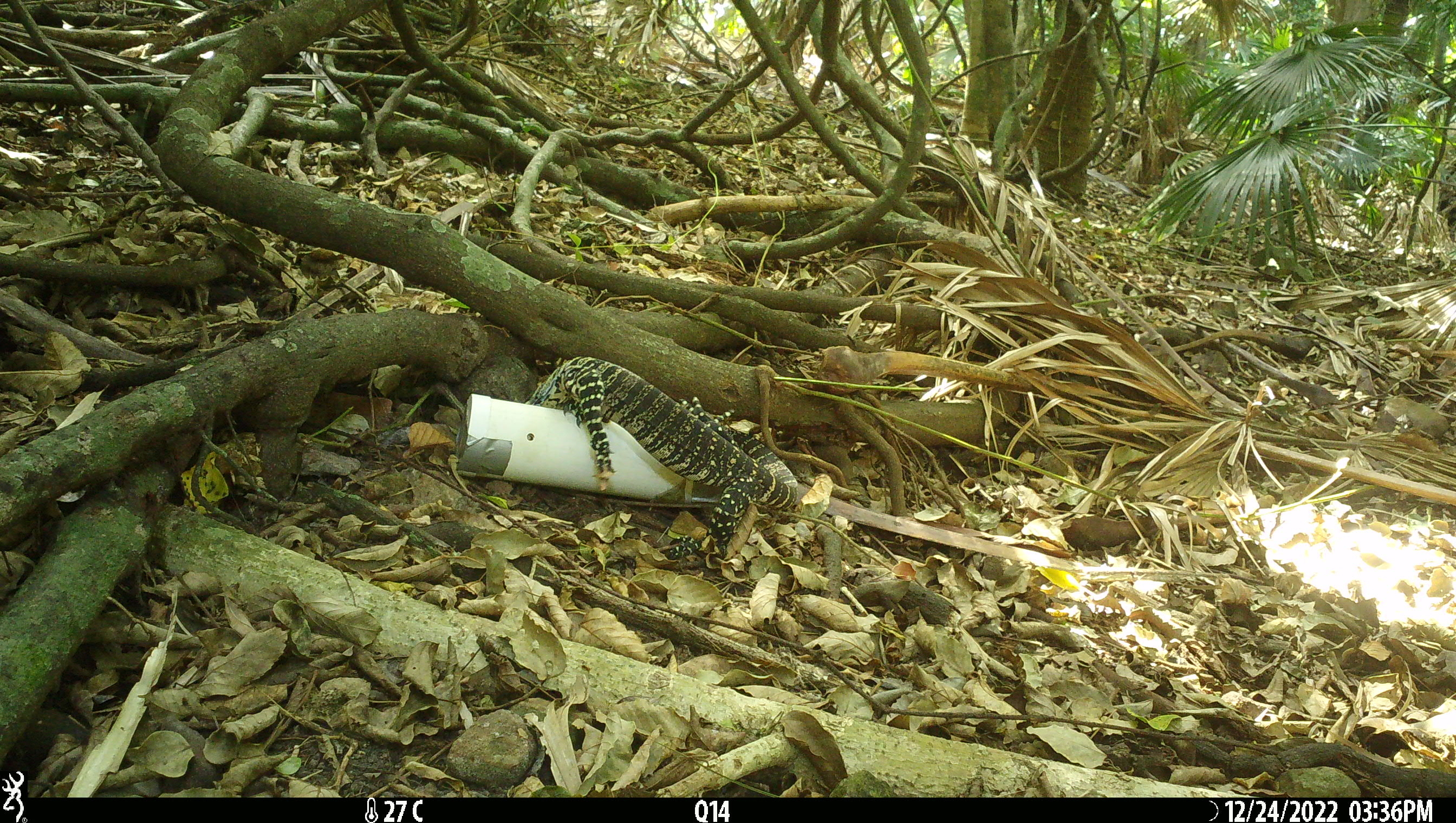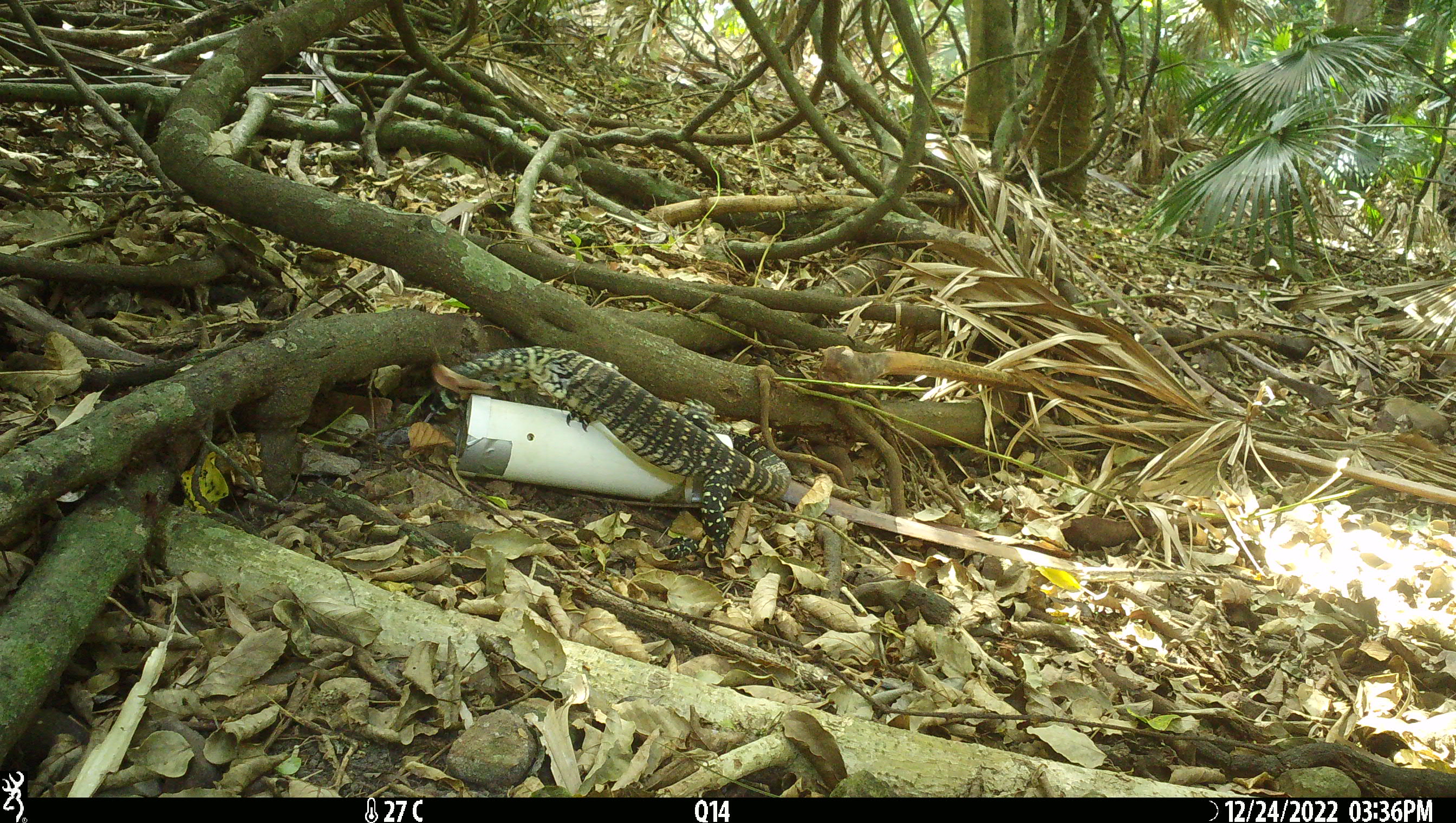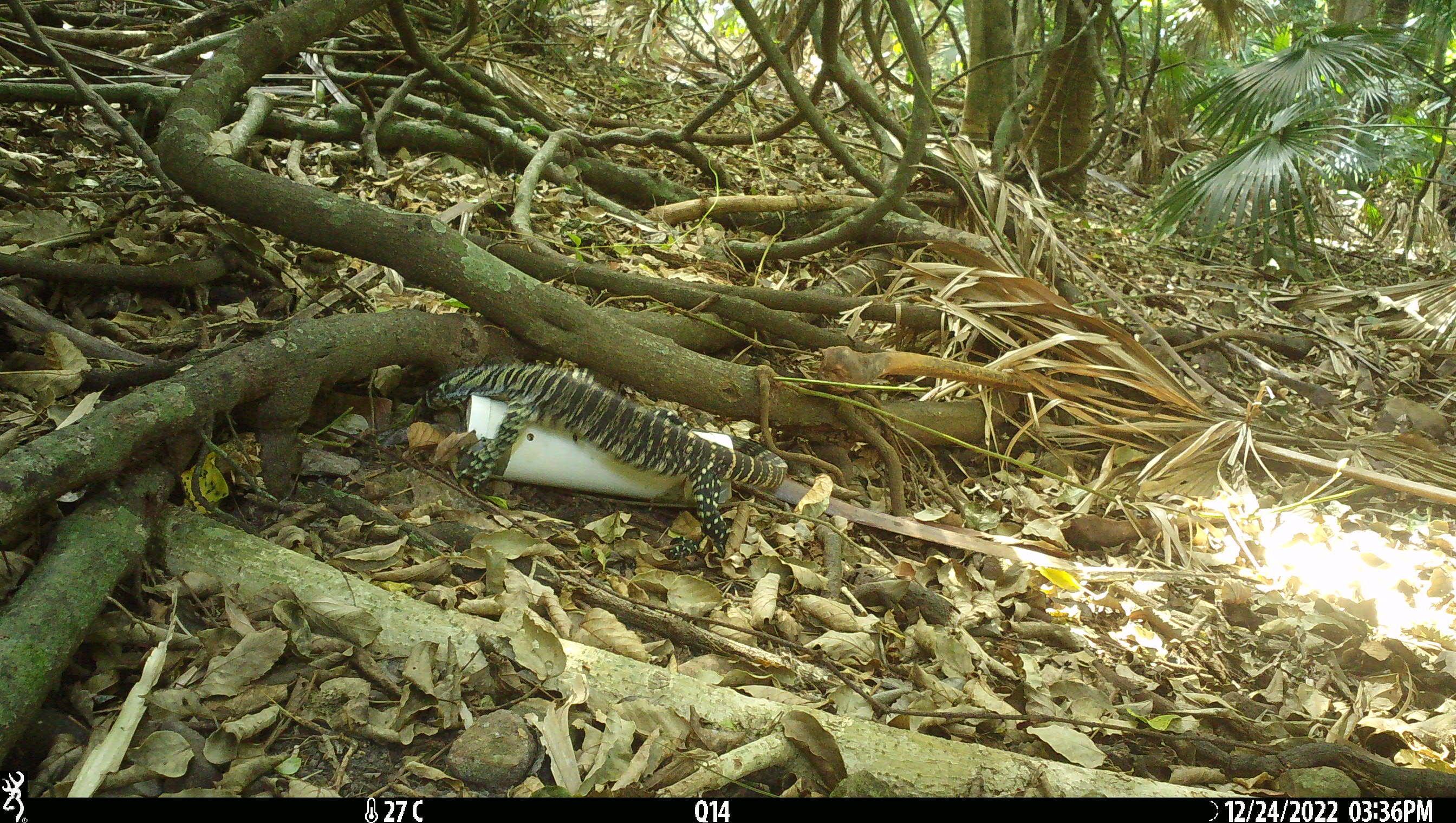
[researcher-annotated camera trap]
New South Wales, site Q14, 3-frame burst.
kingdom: Animalia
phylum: Chordata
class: Reptilia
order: Squamata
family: Varanidae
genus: Varanus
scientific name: Varanus varius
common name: lace monitor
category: goanna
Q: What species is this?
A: Goanna (lace monitor) (Varanus varius).